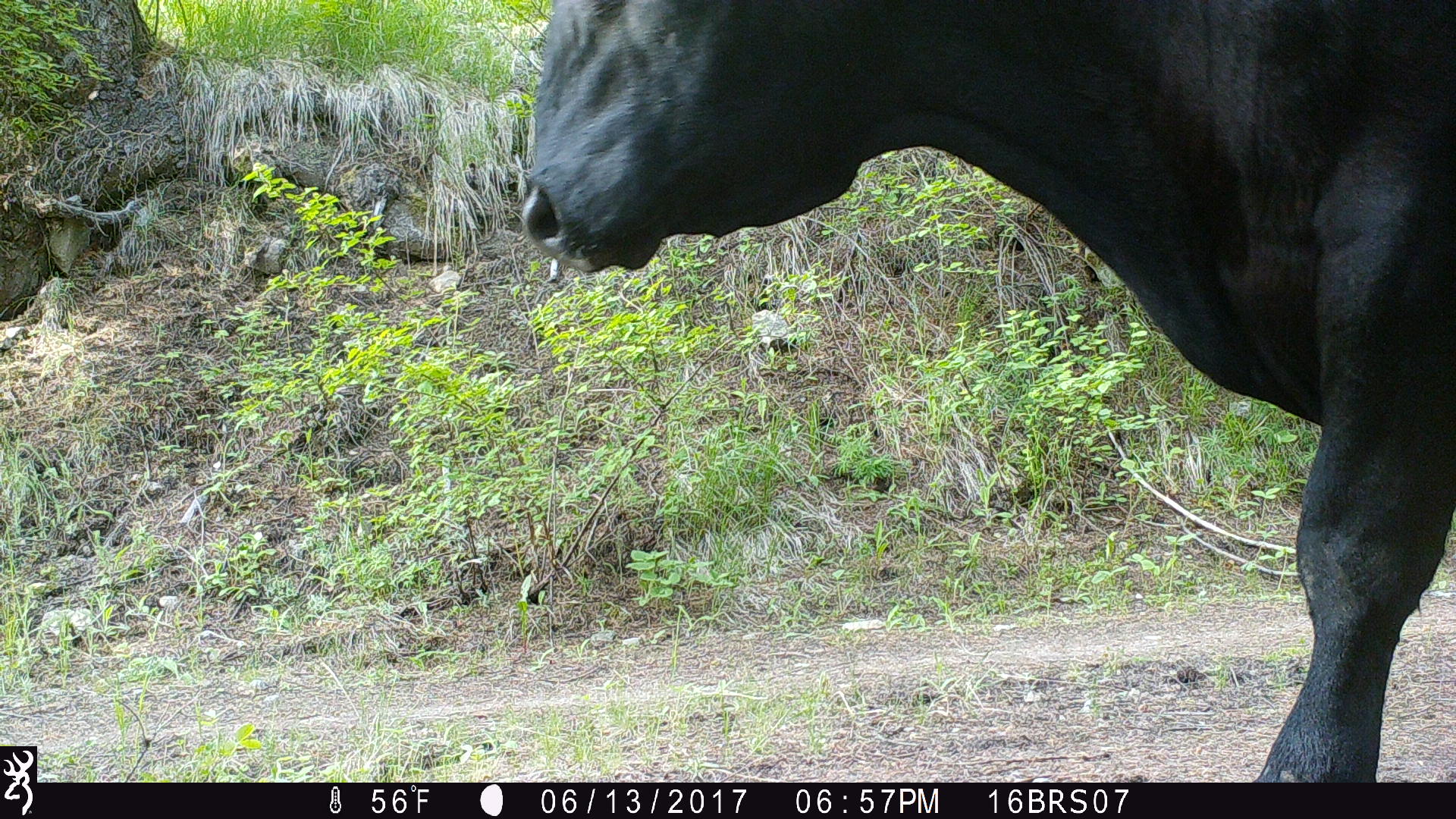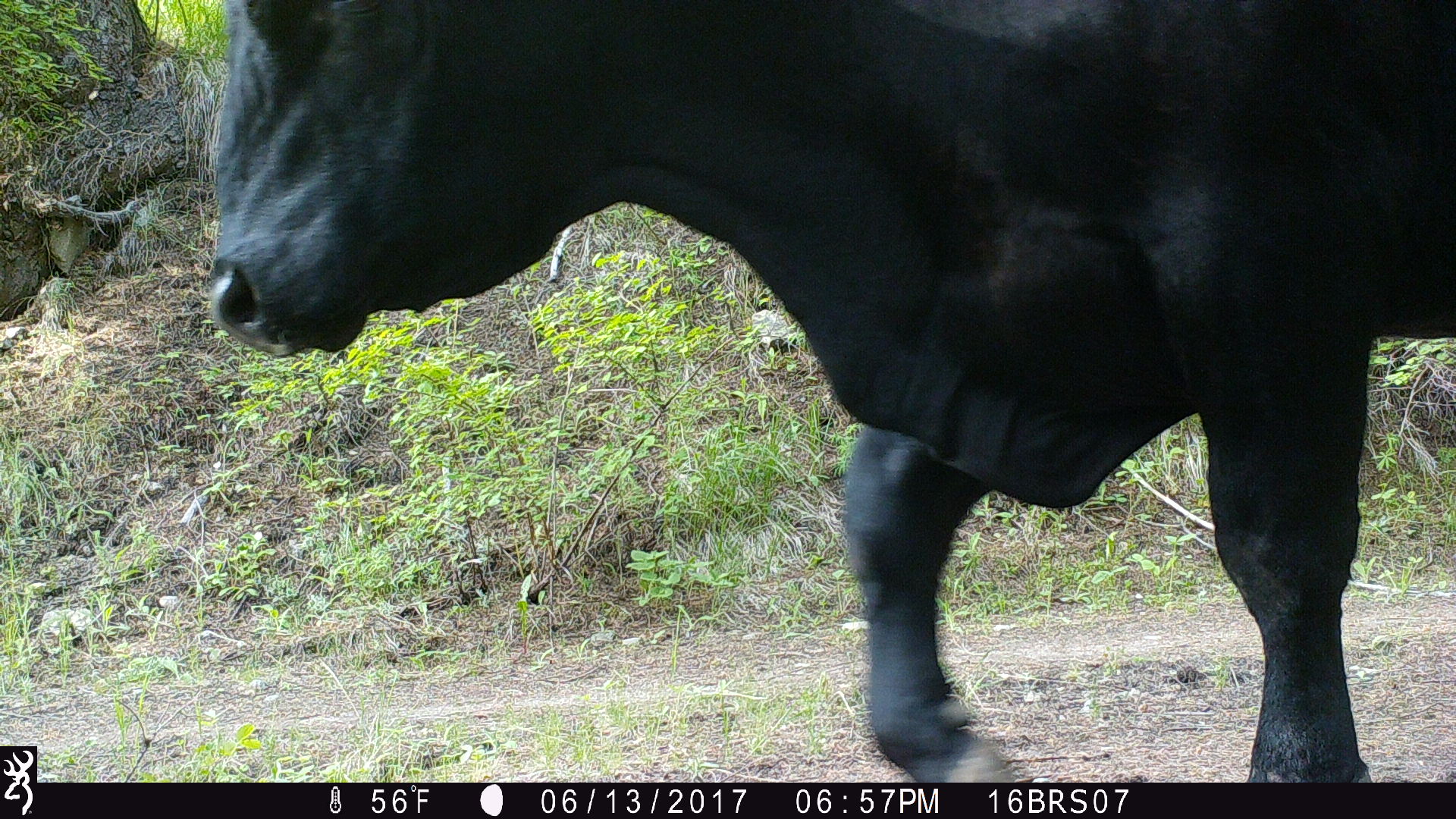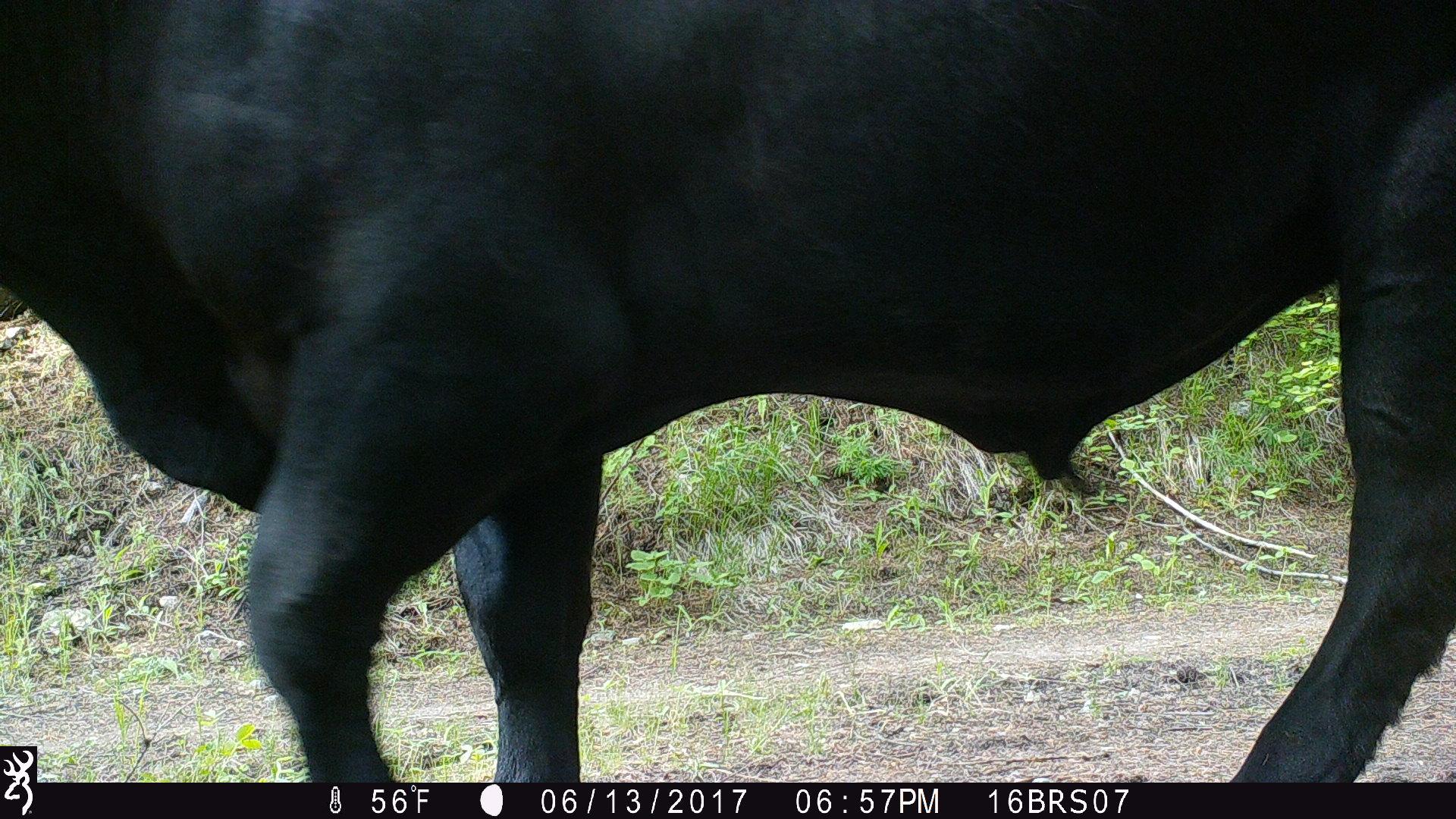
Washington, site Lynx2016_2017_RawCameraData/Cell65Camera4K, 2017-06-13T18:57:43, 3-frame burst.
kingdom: Animalia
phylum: Chordata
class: Mammalia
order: Artiodactyla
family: Bovidae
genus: Bos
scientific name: Bos taurus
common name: domestic cattle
Domestic cattle (Bos taurus). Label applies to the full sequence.